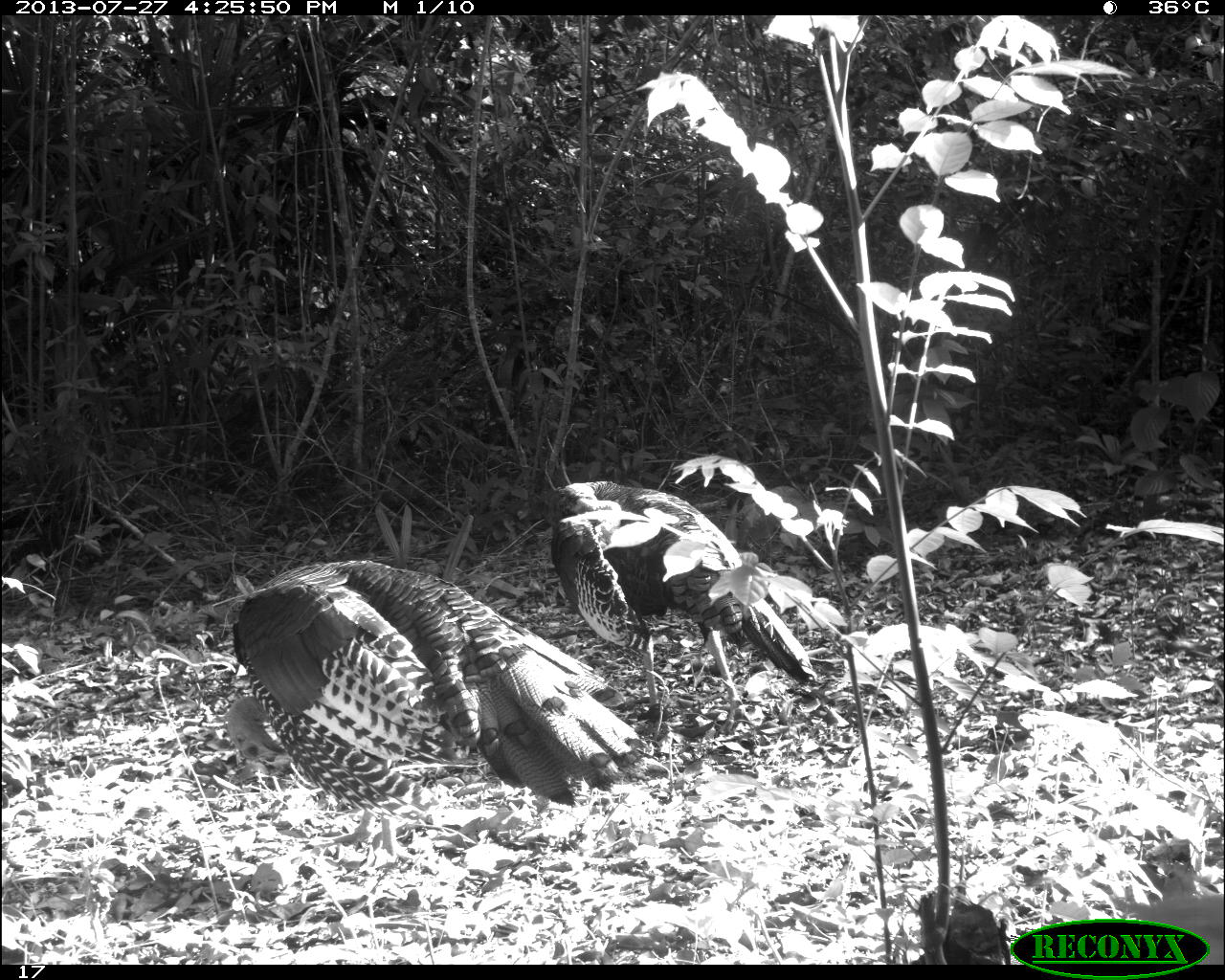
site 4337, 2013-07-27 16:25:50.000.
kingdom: Animalia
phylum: Chordata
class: Aves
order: Galliformes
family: Phasianidae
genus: Meleagris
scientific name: Meleagris ocellata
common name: ocellated turkey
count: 2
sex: male